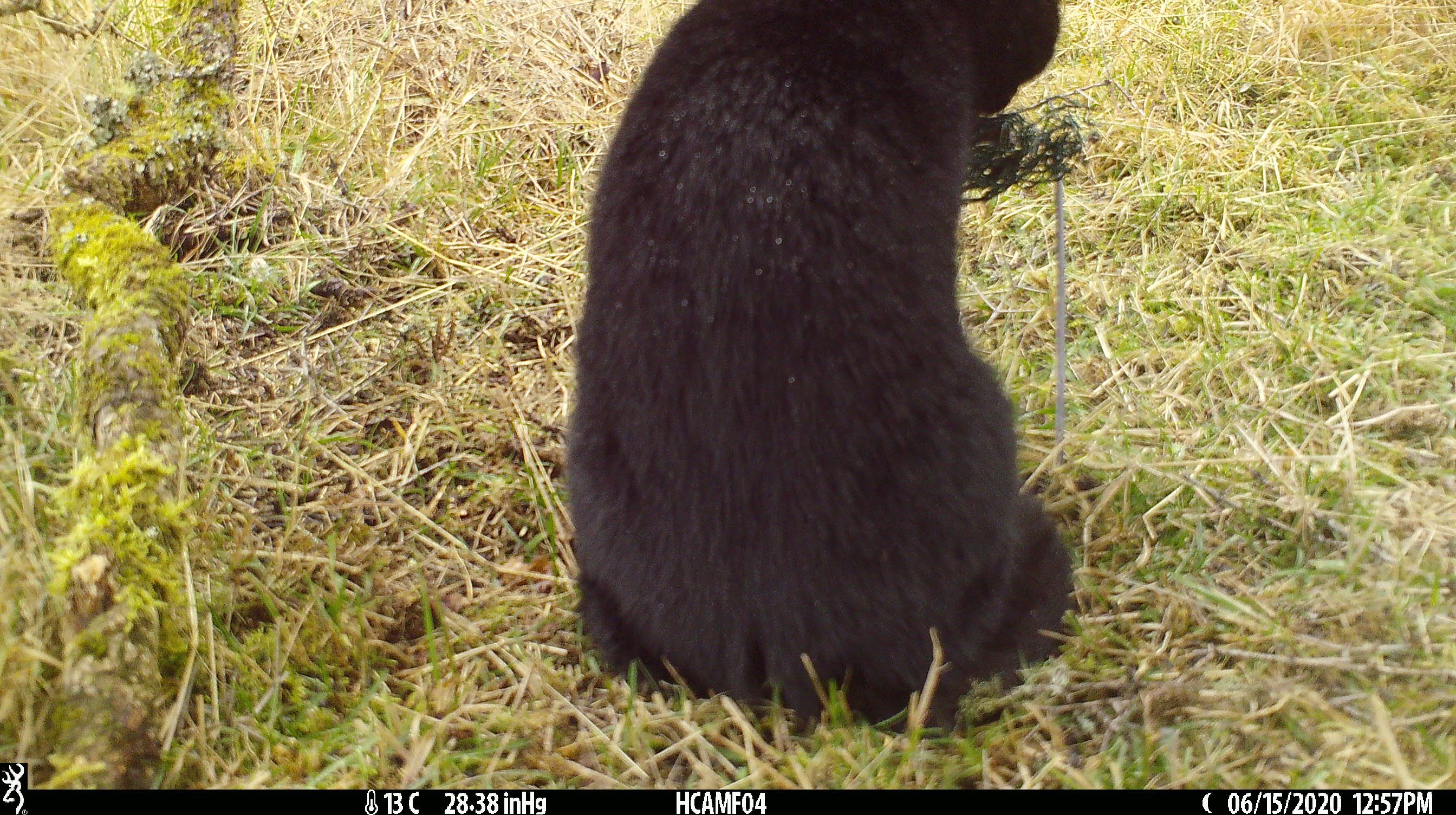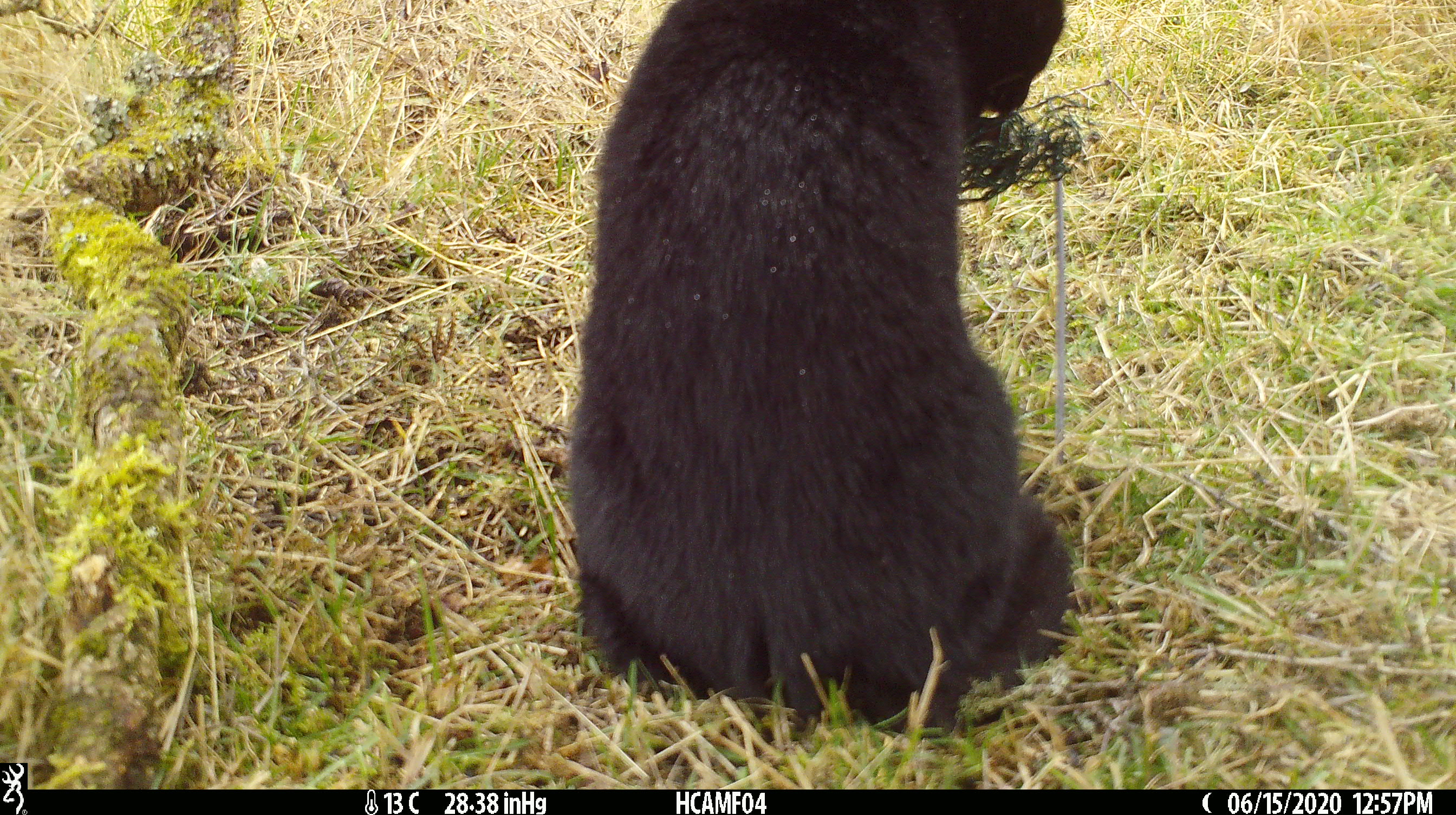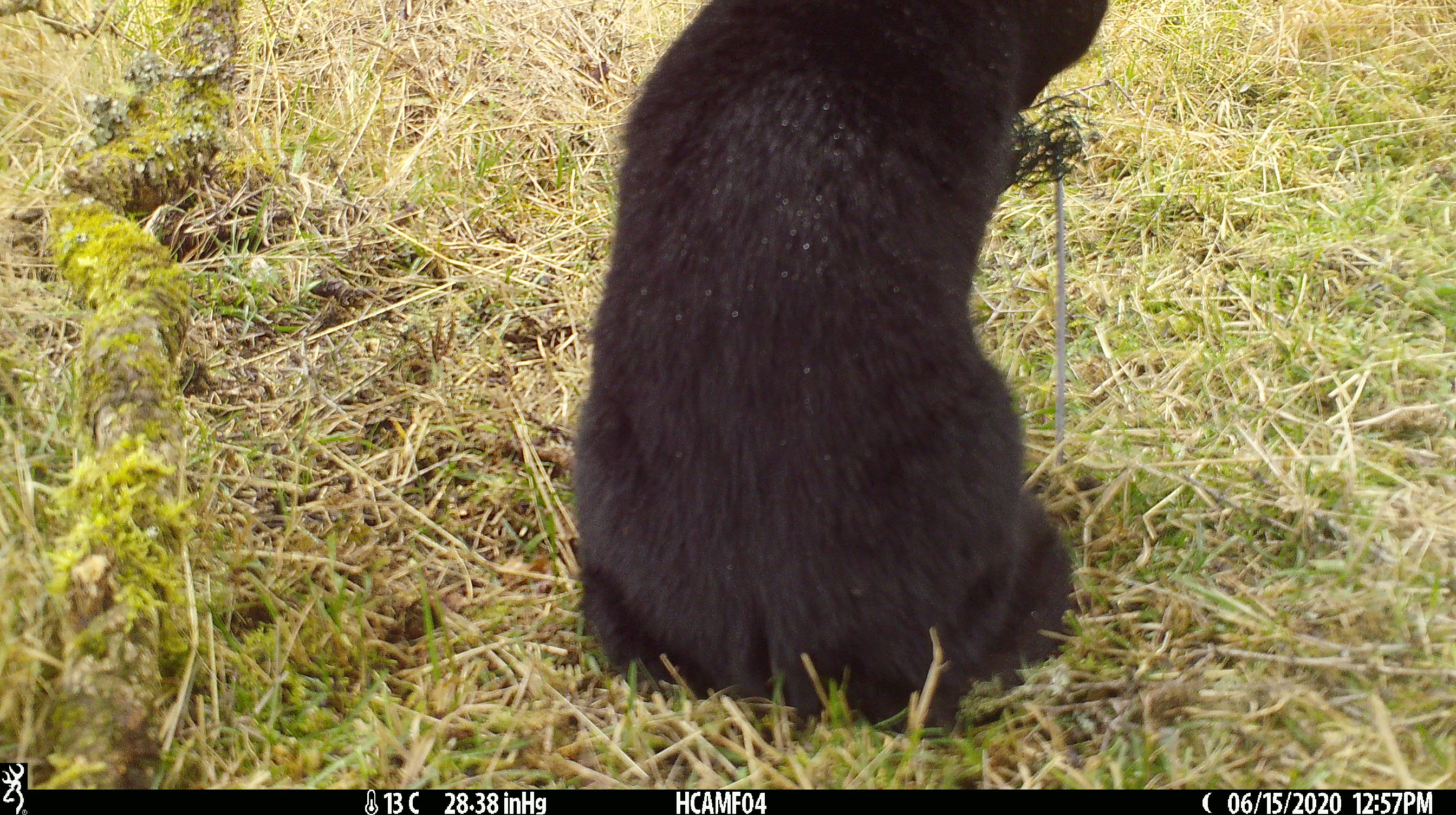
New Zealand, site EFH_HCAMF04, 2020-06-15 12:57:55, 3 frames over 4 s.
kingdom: Animalia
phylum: Chordata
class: Mammalia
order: Carnivora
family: Felidae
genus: Felis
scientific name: Felis catus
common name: domestic cat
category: cat